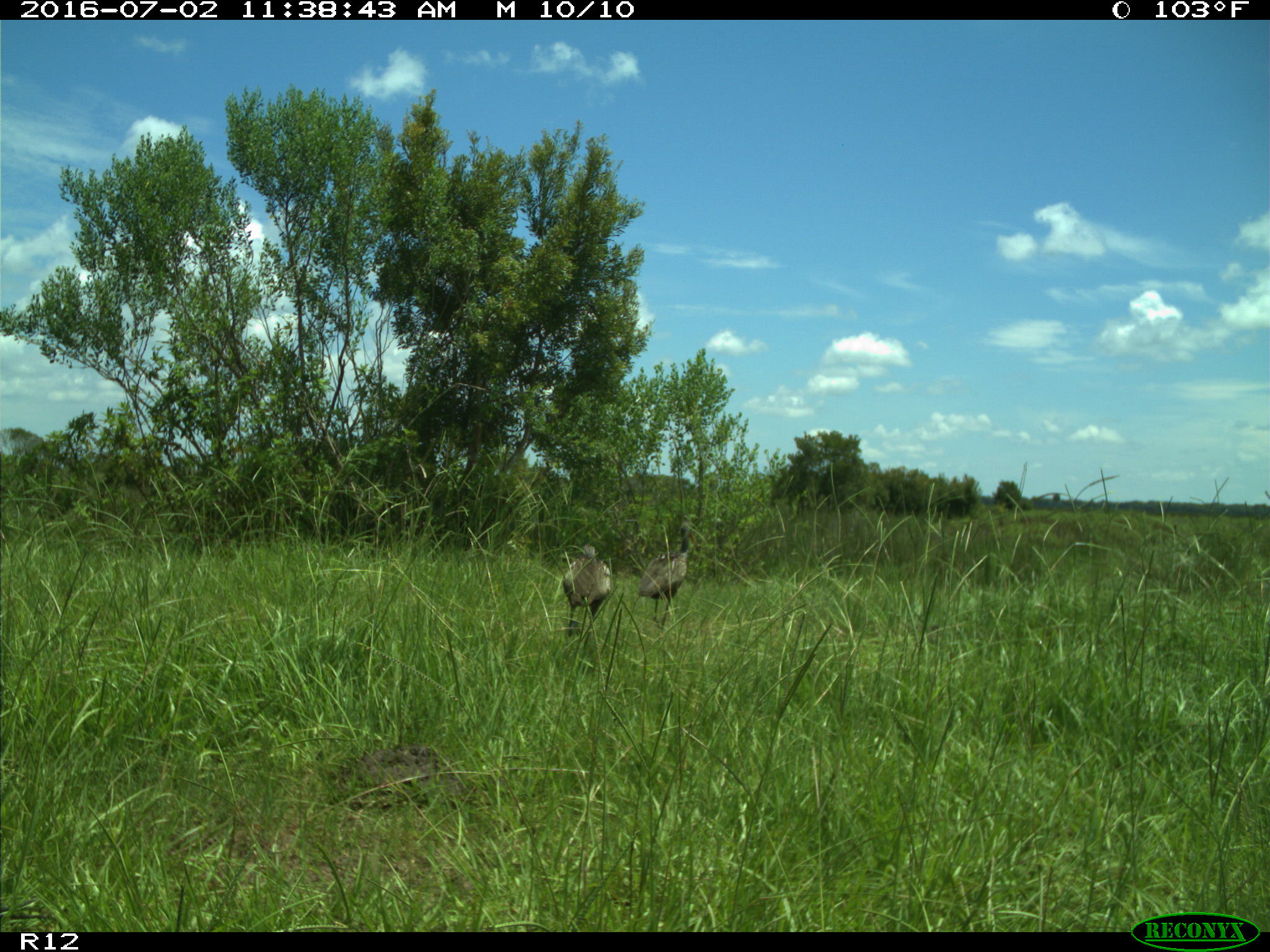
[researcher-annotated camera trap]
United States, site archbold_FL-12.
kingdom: Animalia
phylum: Chordata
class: Aves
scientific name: Aves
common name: birds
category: unidentified bird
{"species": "unidentified bird (birds) (Aves)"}